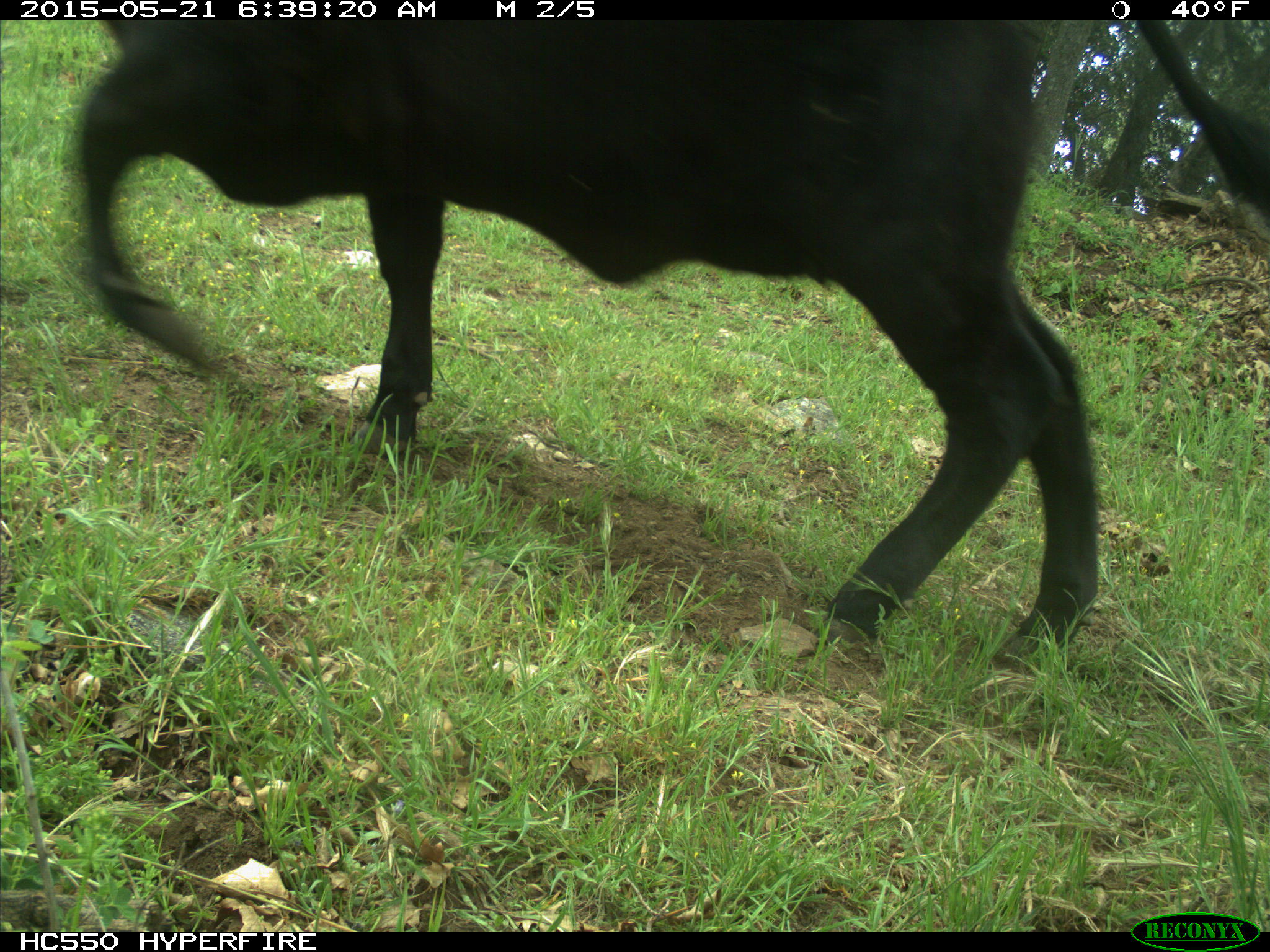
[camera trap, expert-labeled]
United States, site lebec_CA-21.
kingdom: Animalia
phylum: Chordata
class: Mammalia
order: Artiodactyla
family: Bovidae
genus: Bos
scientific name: Bos taurus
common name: domestic cow